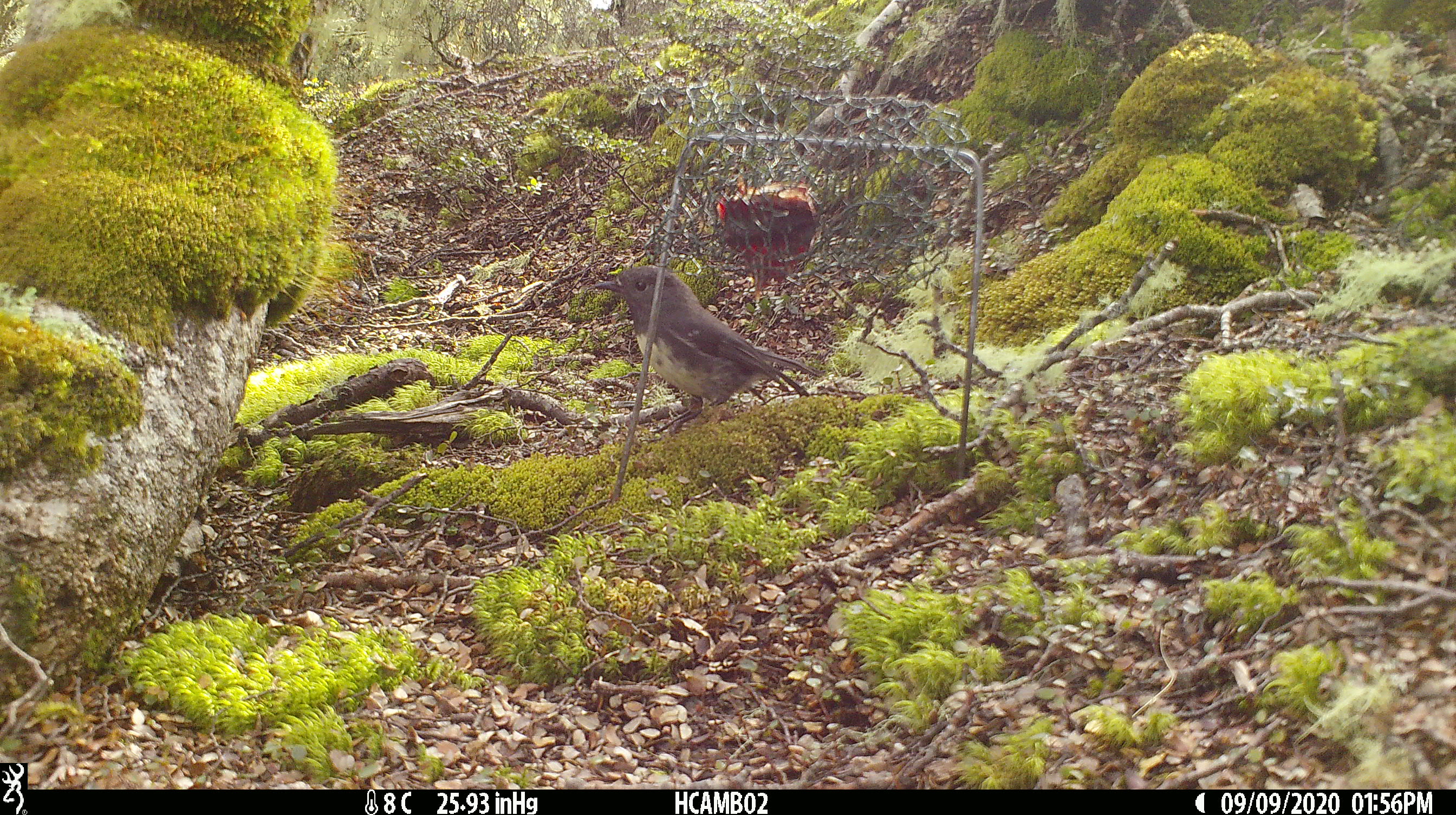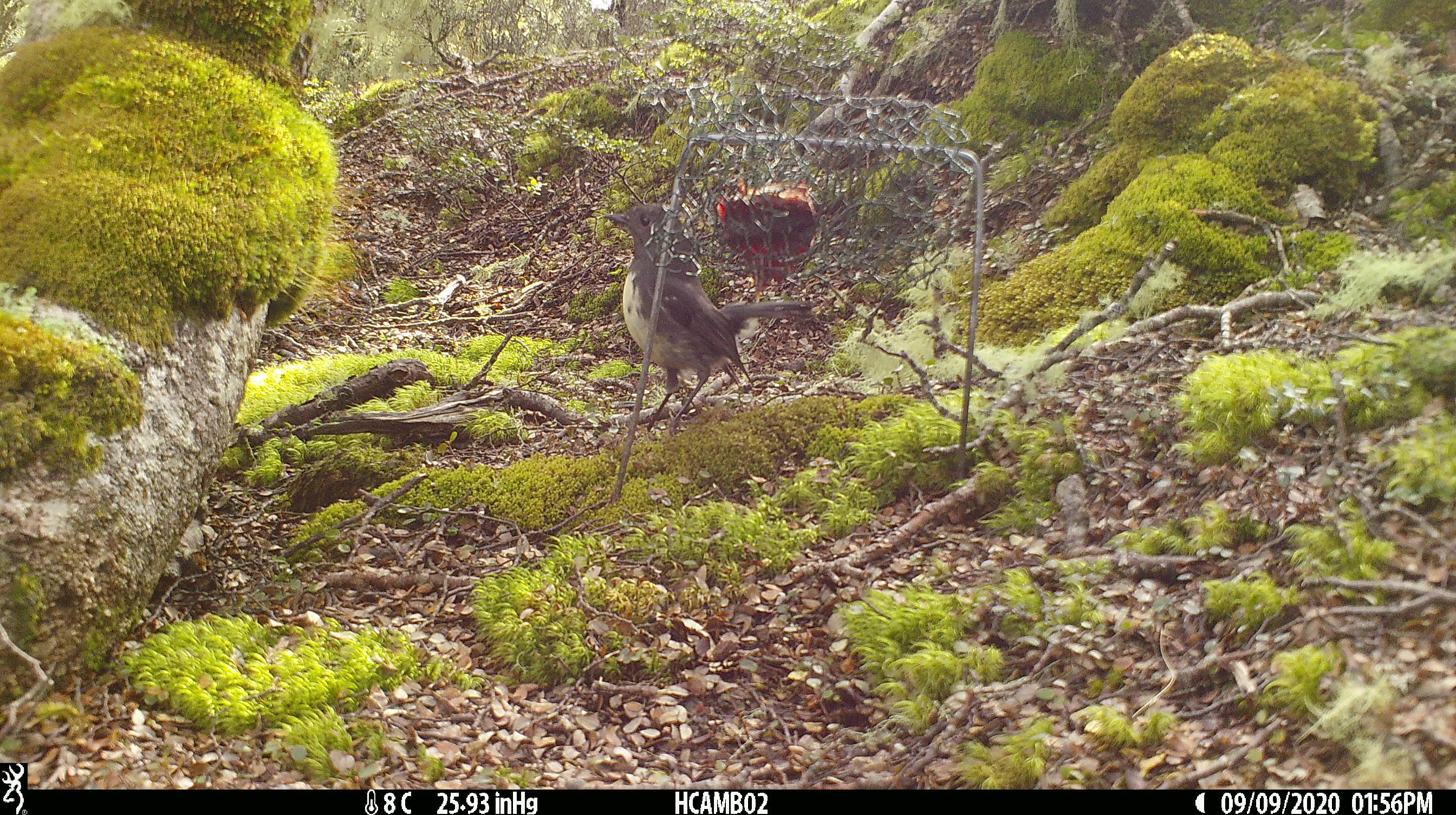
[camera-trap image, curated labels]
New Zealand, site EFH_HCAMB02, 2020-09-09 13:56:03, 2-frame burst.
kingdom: Animalia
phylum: Chordata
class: Aves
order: Passeriformes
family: Petroicidae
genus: Petroica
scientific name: Petroica australis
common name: new zealand robin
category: robin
Robin (new zealand robin) (Petroica australis).